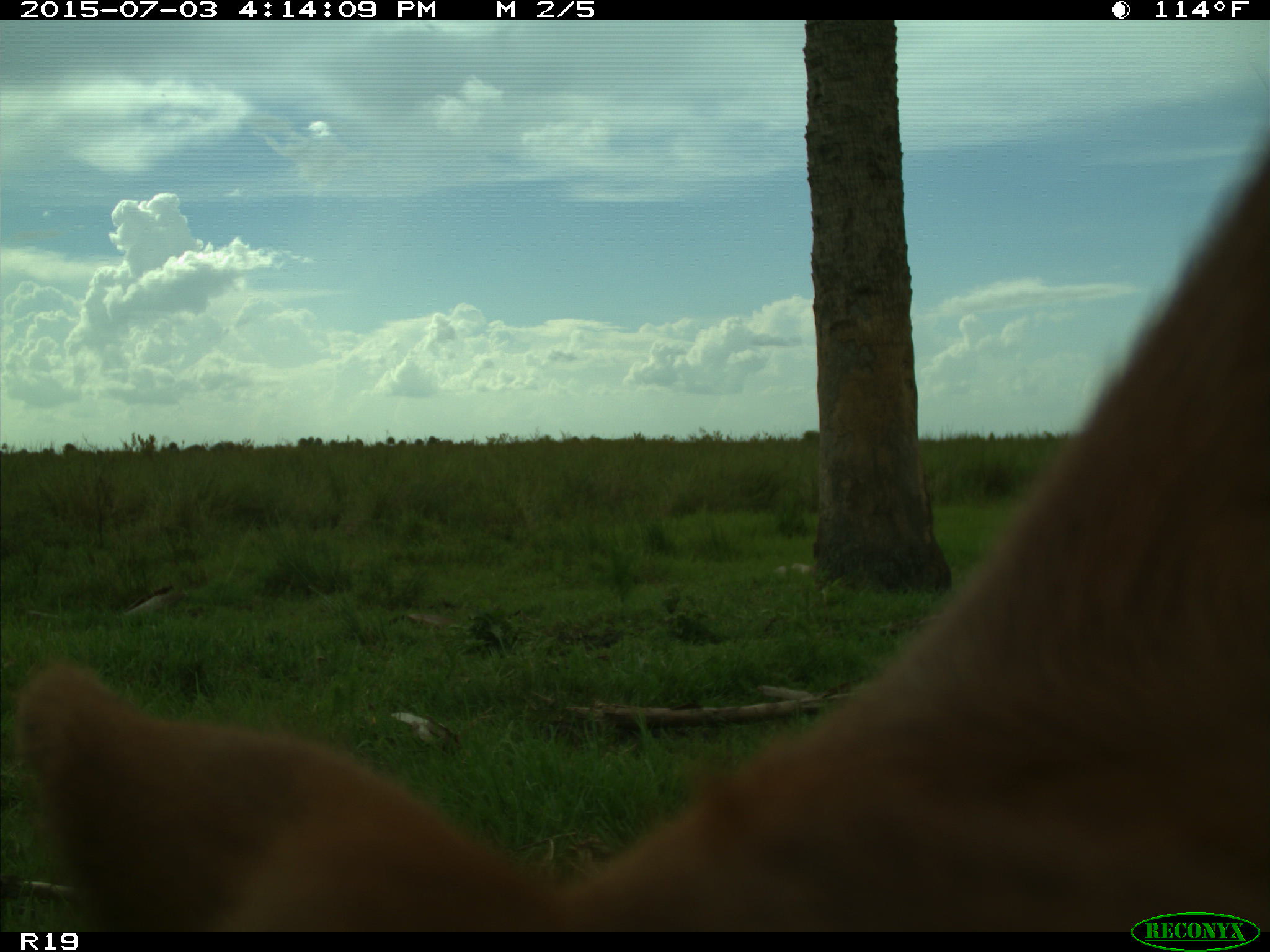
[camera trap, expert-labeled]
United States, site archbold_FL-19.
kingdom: Animalia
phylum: Chordata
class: Mammalia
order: Artiodactyla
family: Bovidae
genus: Bos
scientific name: Bos taurus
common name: domestic cow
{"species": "Bos taurus (domestic cow)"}